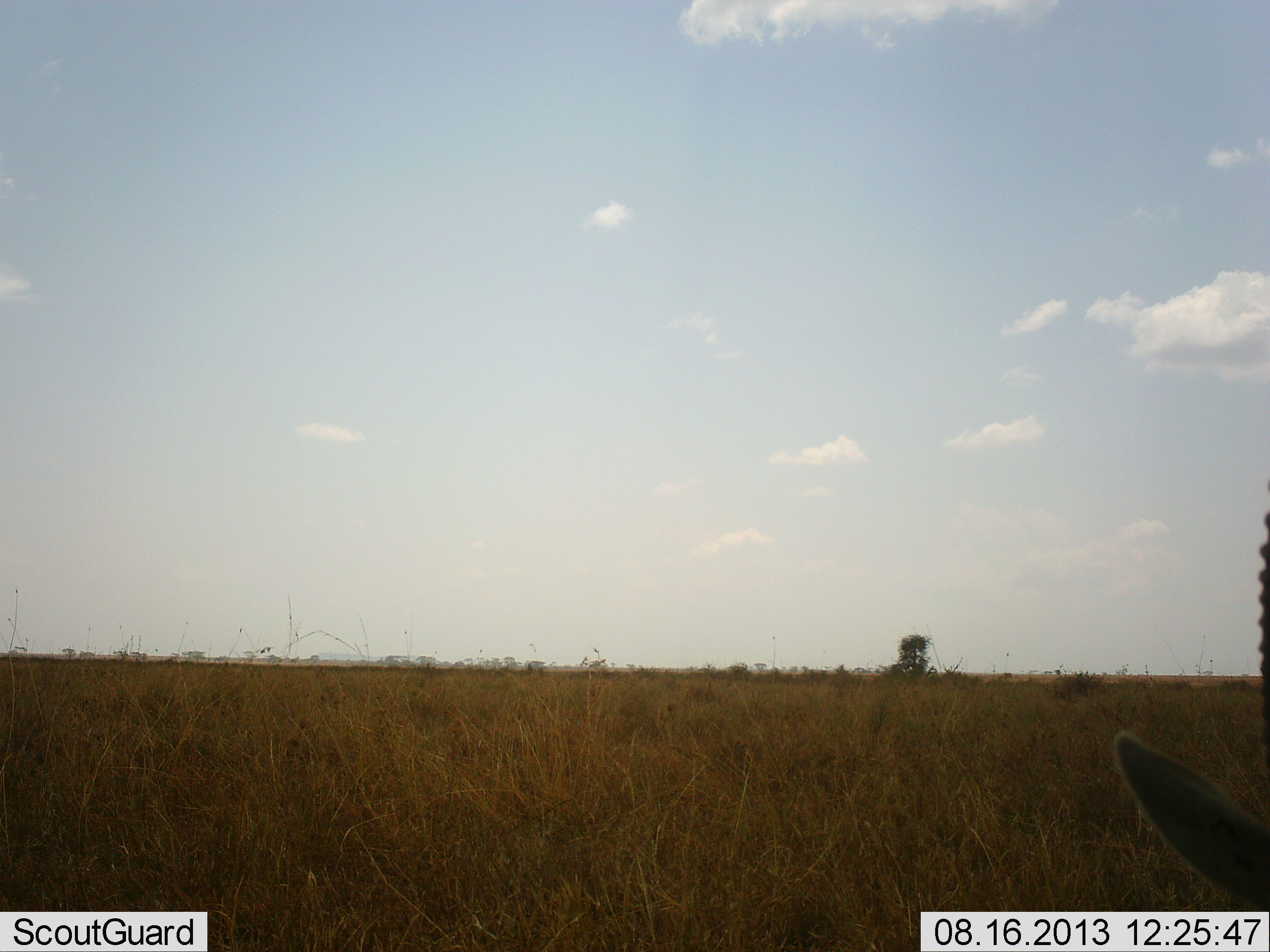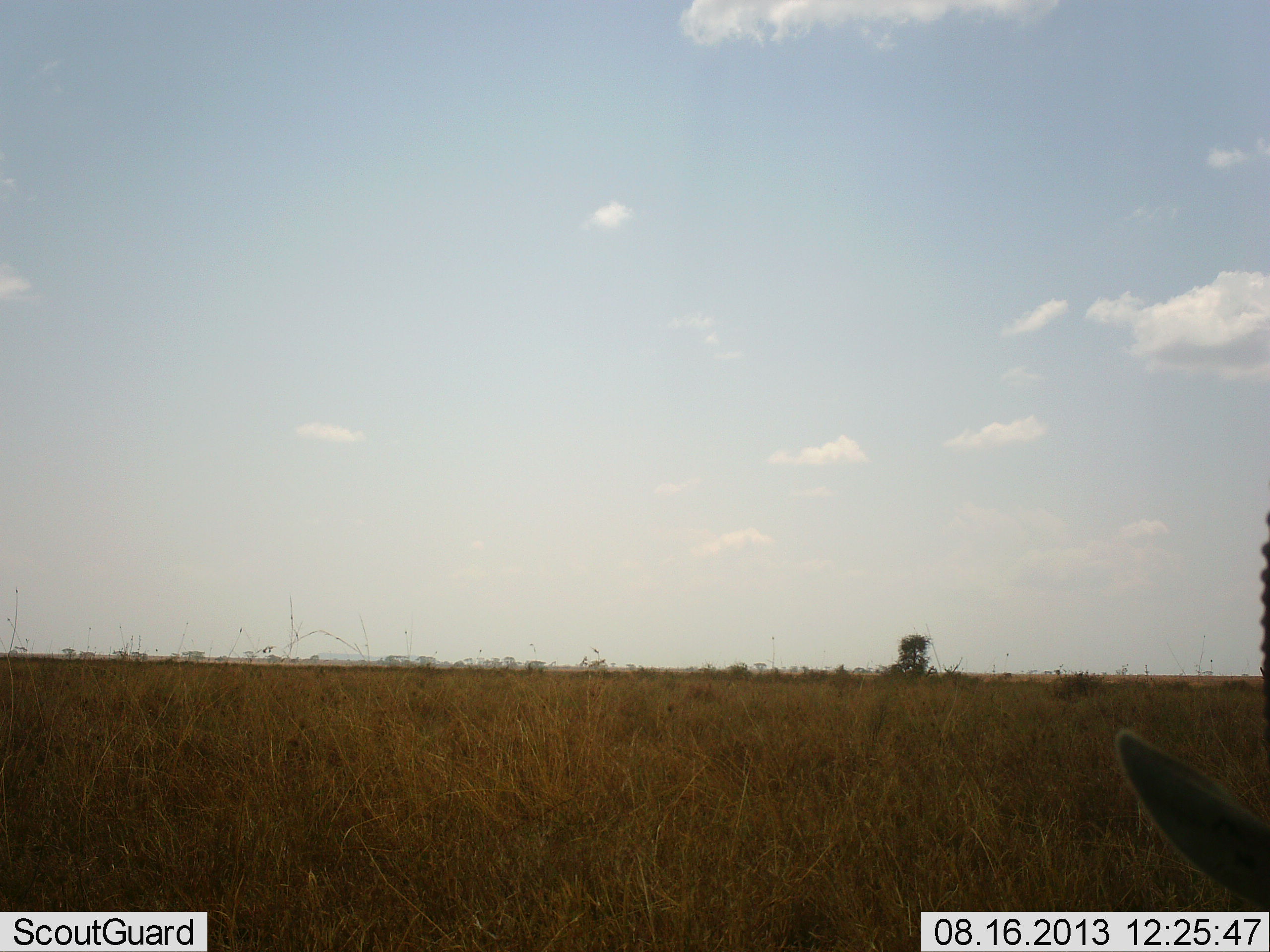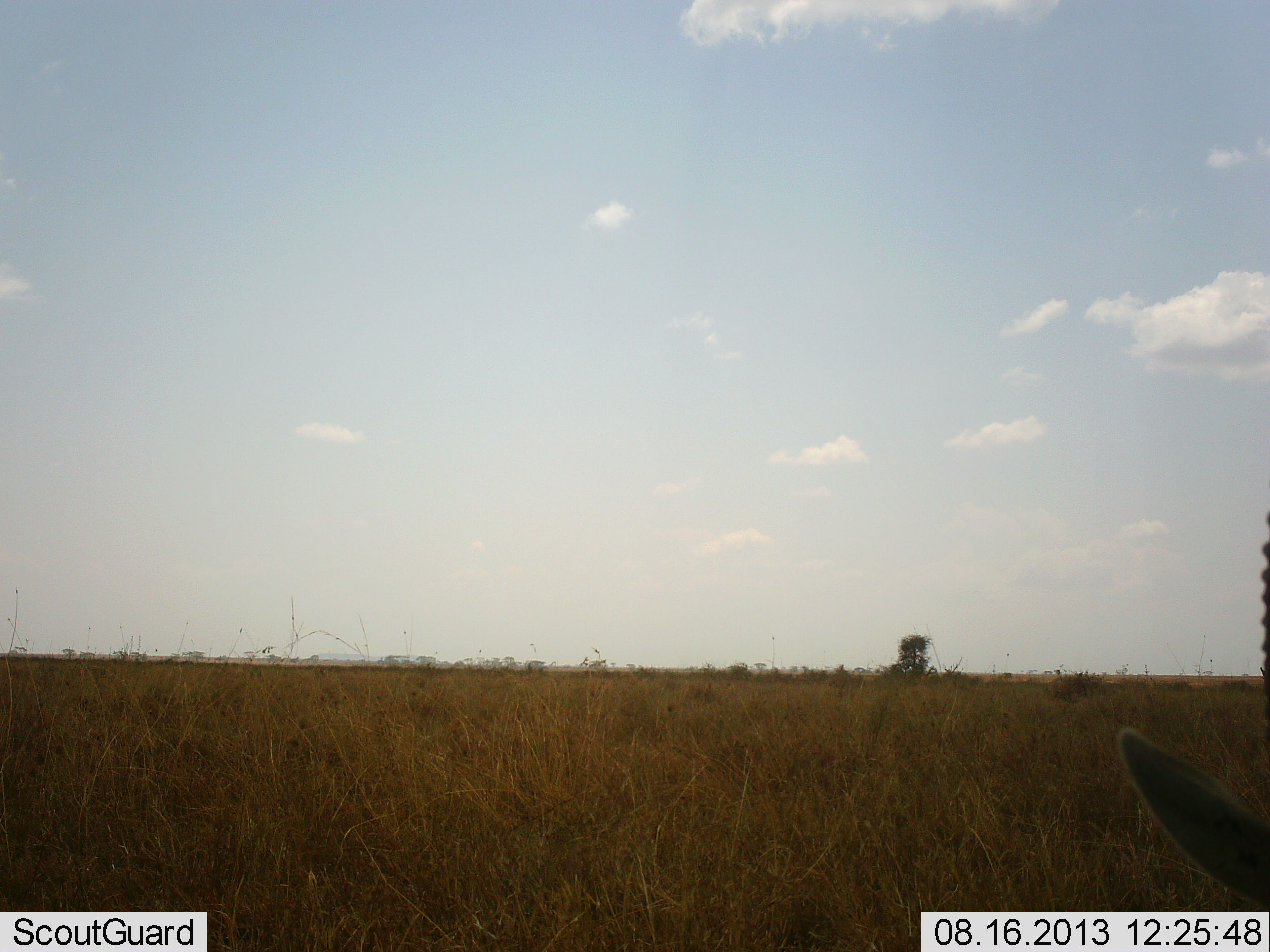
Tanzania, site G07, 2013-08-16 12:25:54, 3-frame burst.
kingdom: Animalia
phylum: Chordata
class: Mammalia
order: Artiodactyla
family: Bovidae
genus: Nanger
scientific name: Nanger granti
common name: grant's gazelle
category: gazellegrants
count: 1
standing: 78%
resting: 11%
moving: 0%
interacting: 0%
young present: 0%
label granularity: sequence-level